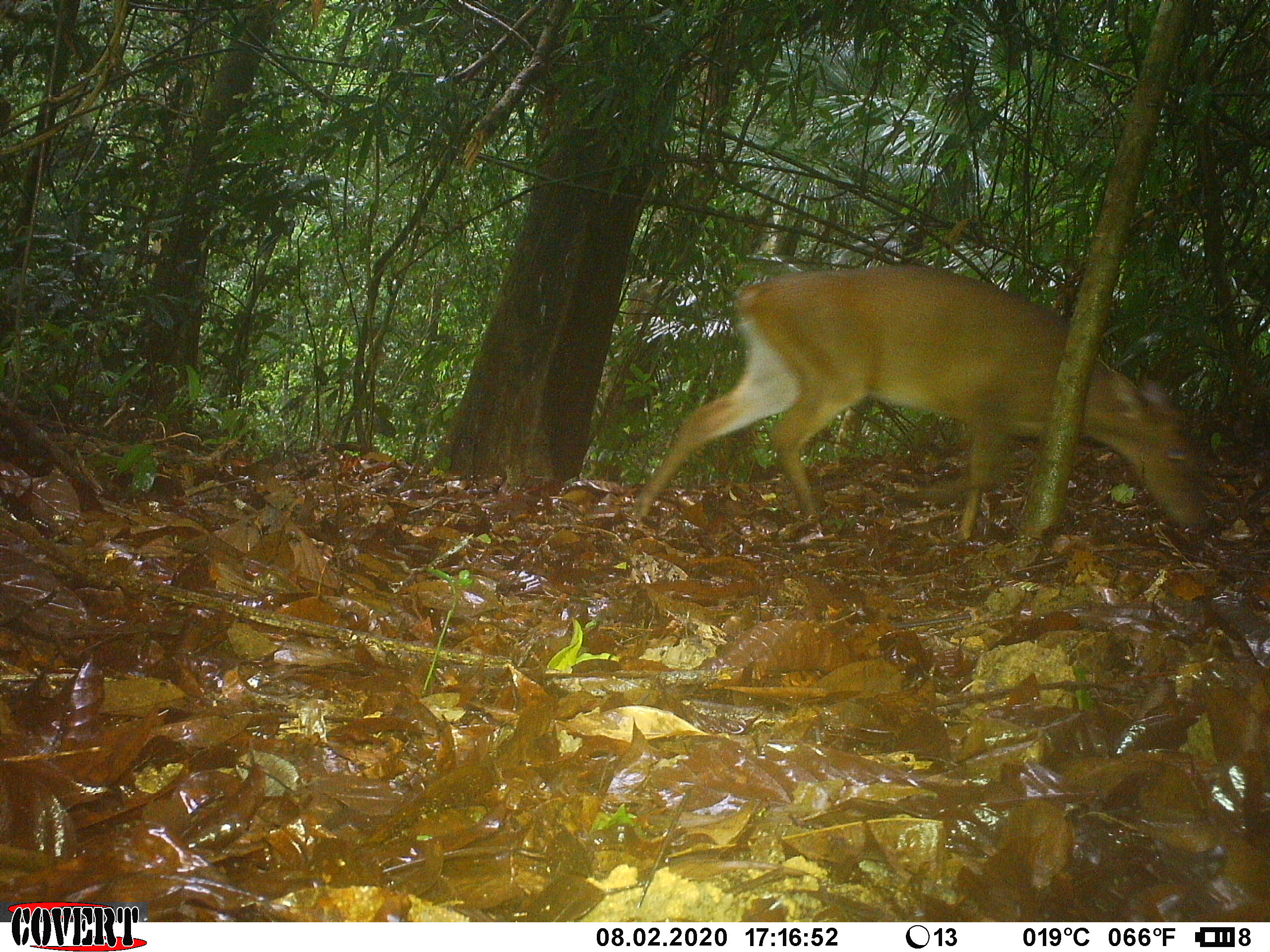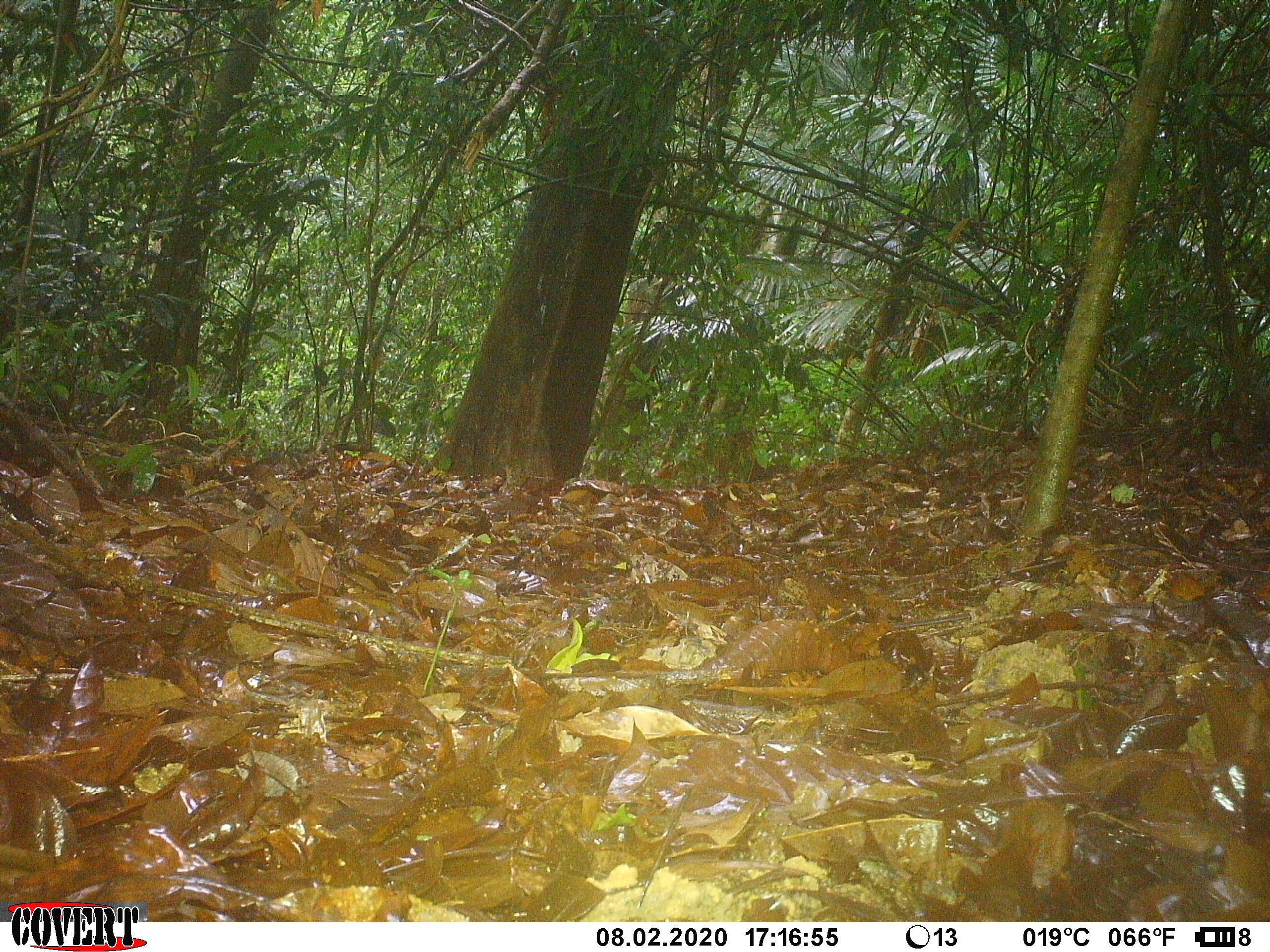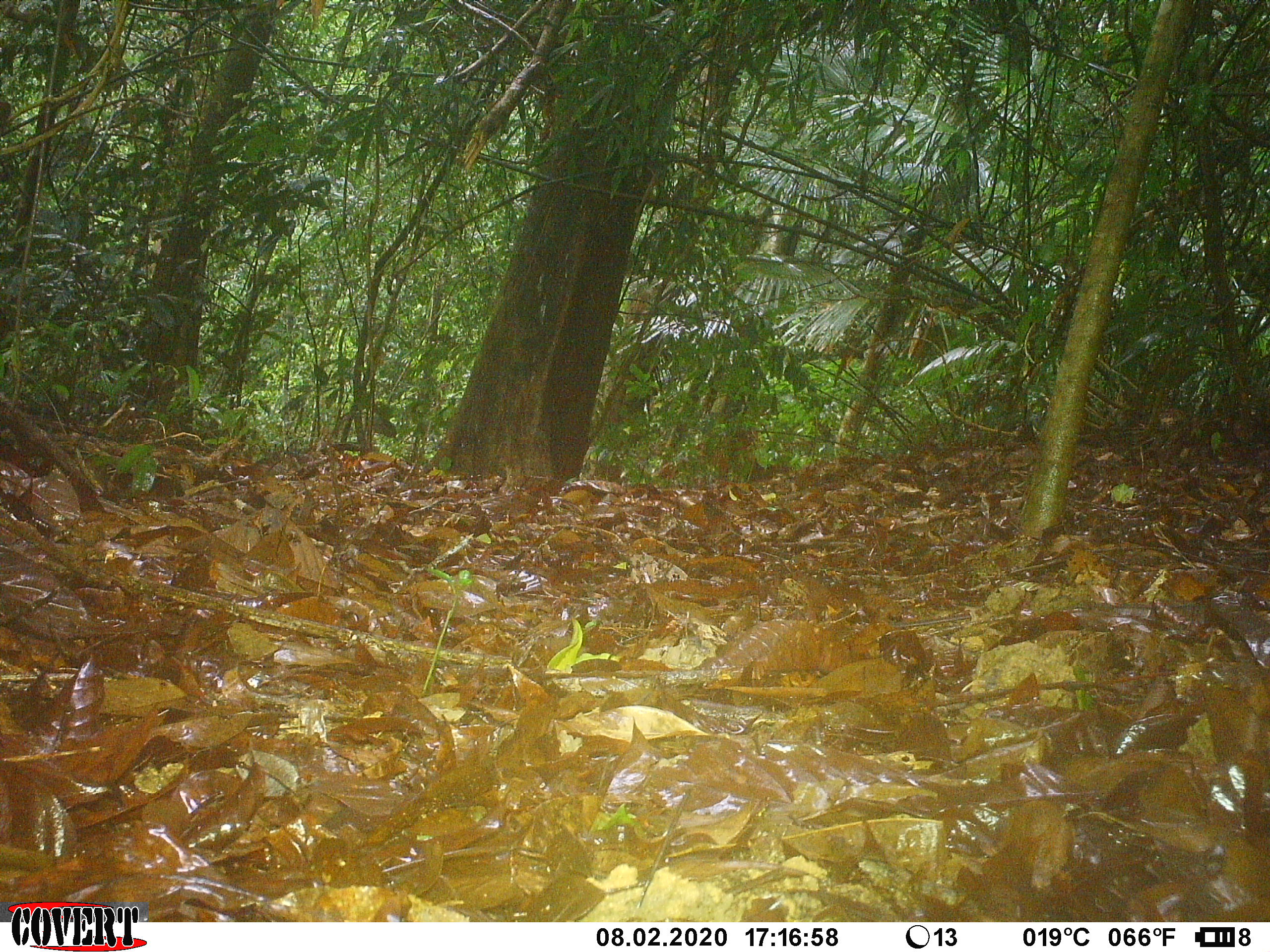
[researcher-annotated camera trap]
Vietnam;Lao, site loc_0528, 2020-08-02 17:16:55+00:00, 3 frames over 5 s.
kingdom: Animalia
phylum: Chordata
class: Mammalia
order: Artiodactyla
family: Cervidae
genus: Muntiacus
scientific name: Muntiacus vuquangensis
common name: large-antlered muntjac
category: large antlered muntjac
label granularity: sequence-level